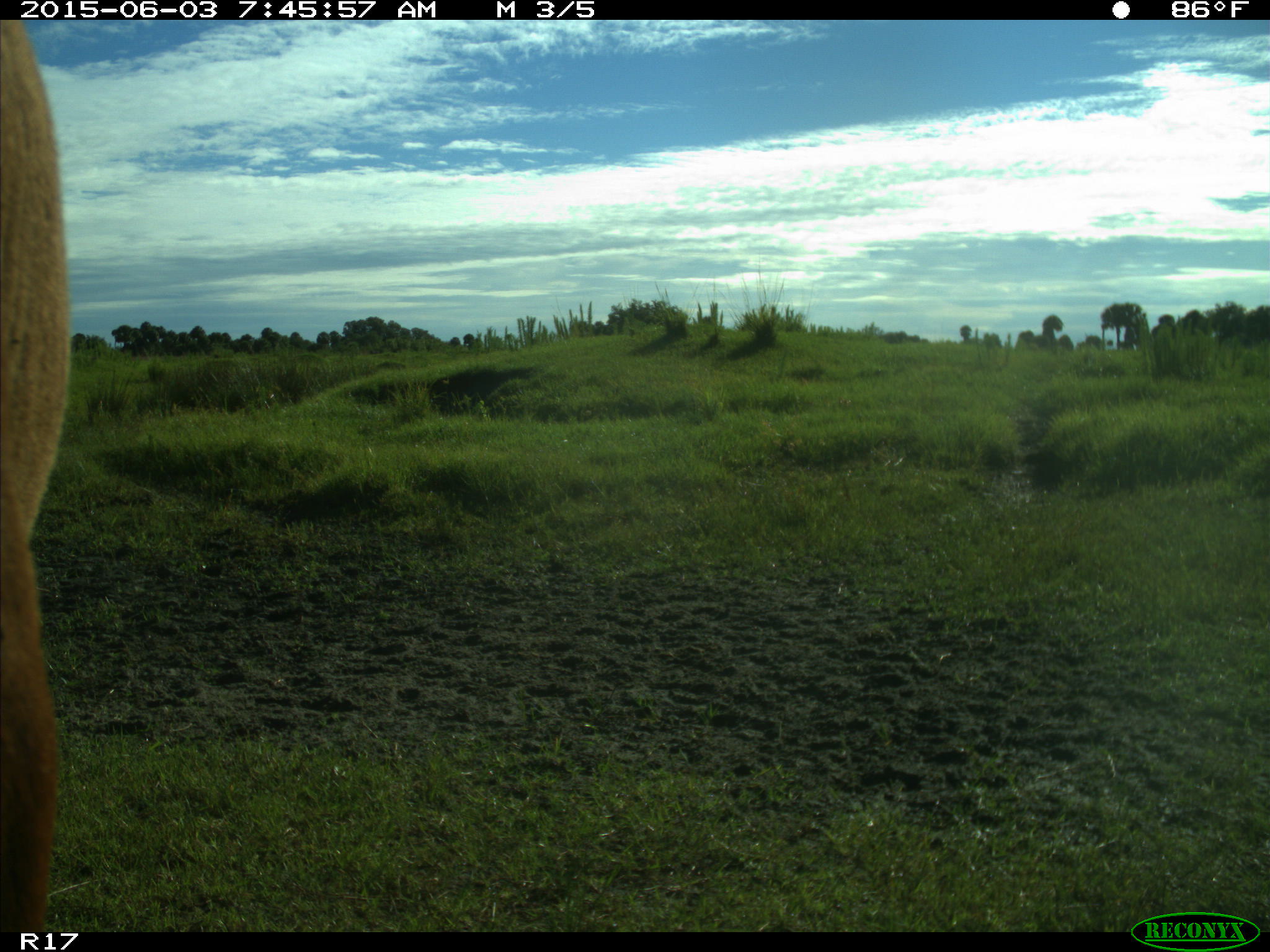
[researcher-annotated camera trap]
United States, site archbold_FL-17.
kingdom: Animalia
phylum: Chordata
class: Mammalia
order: Artiodactyla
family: Bovidae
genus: Bos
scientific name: Bos taurus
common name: domestic cow